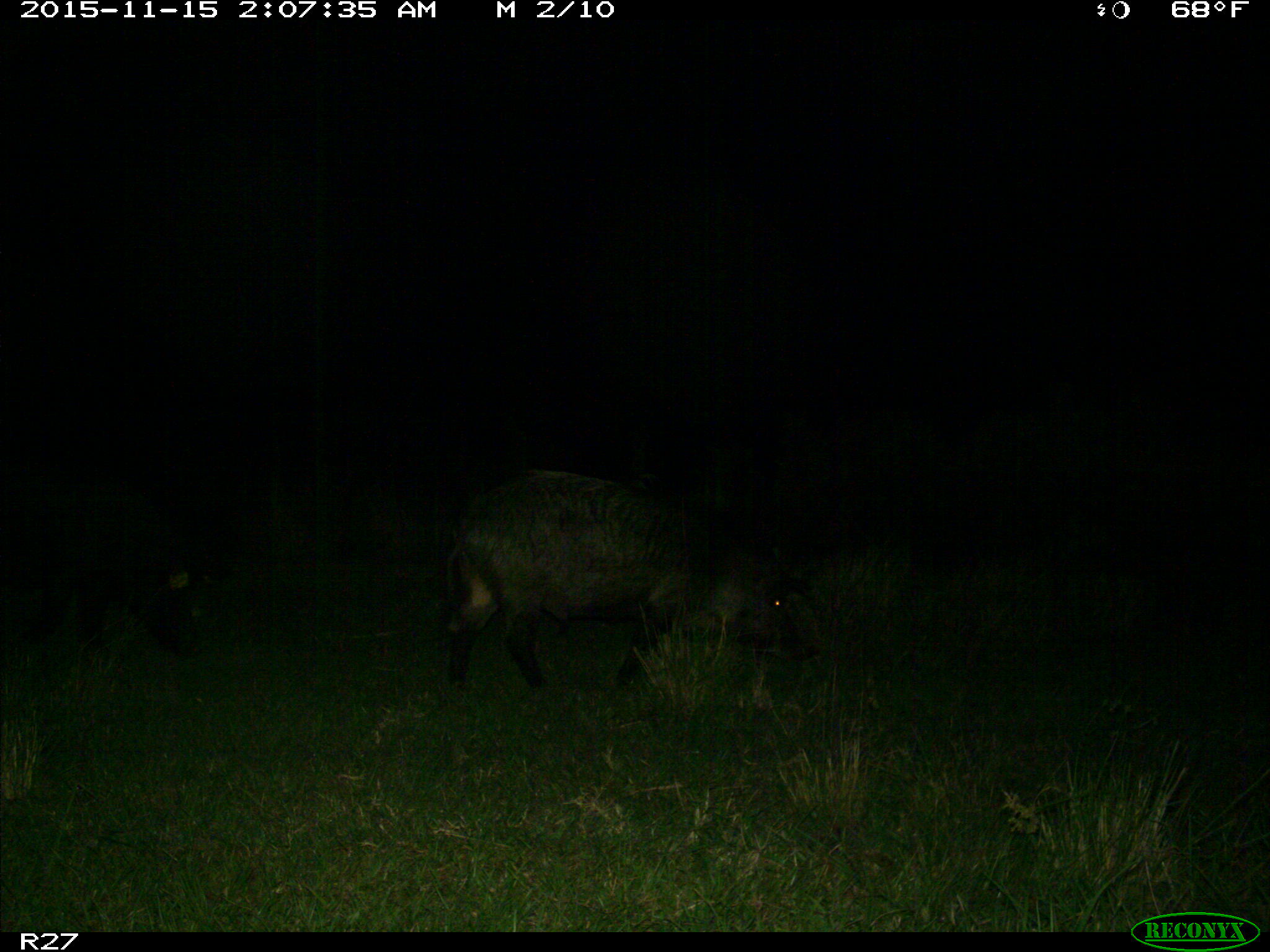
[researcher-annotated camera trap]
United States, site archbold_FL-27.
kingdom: Animalia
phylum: Chordata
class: Mammalia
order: Artiodactyla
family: Suidae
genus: Sus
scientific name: Sus scrofa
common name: wild boar